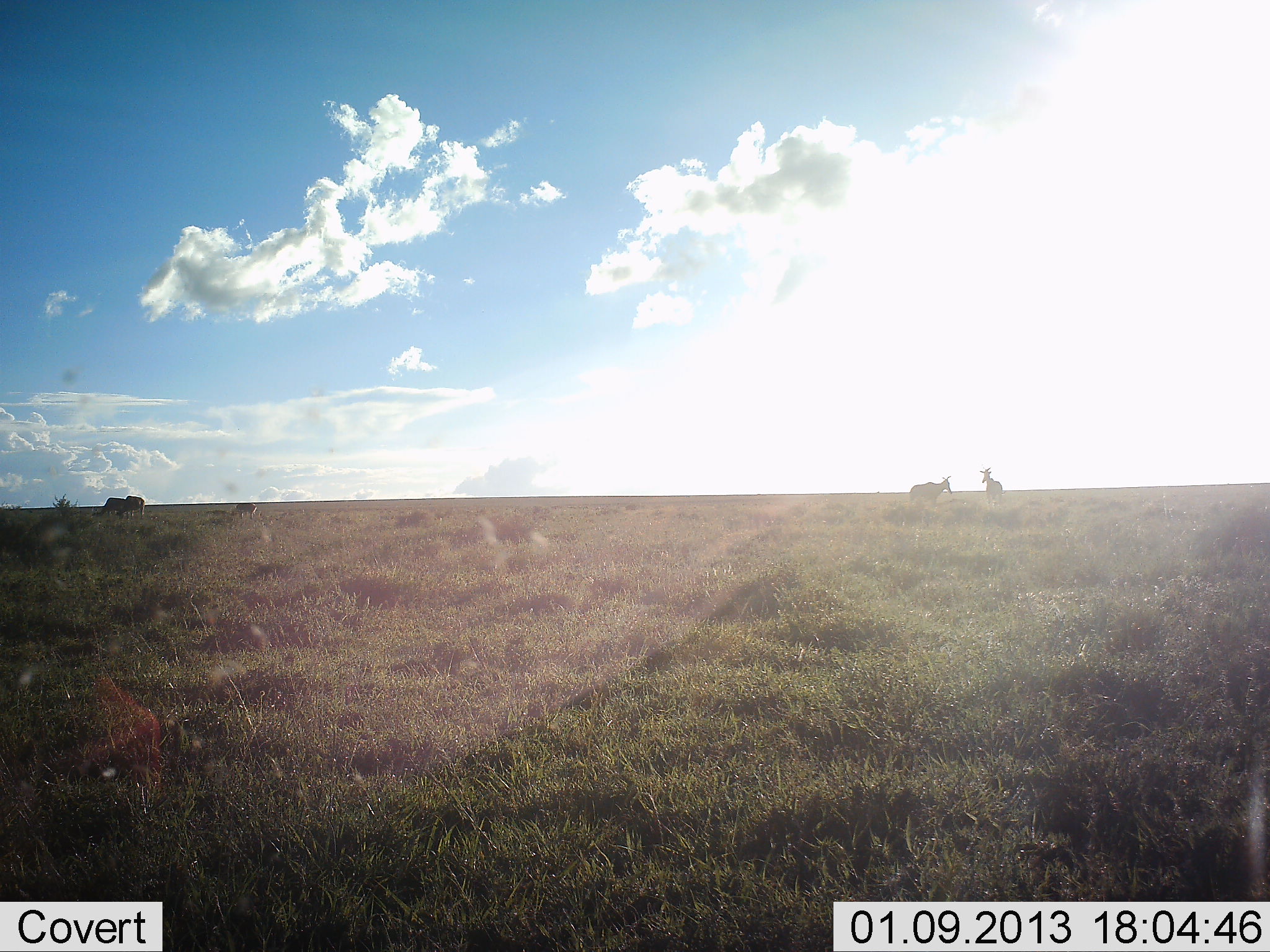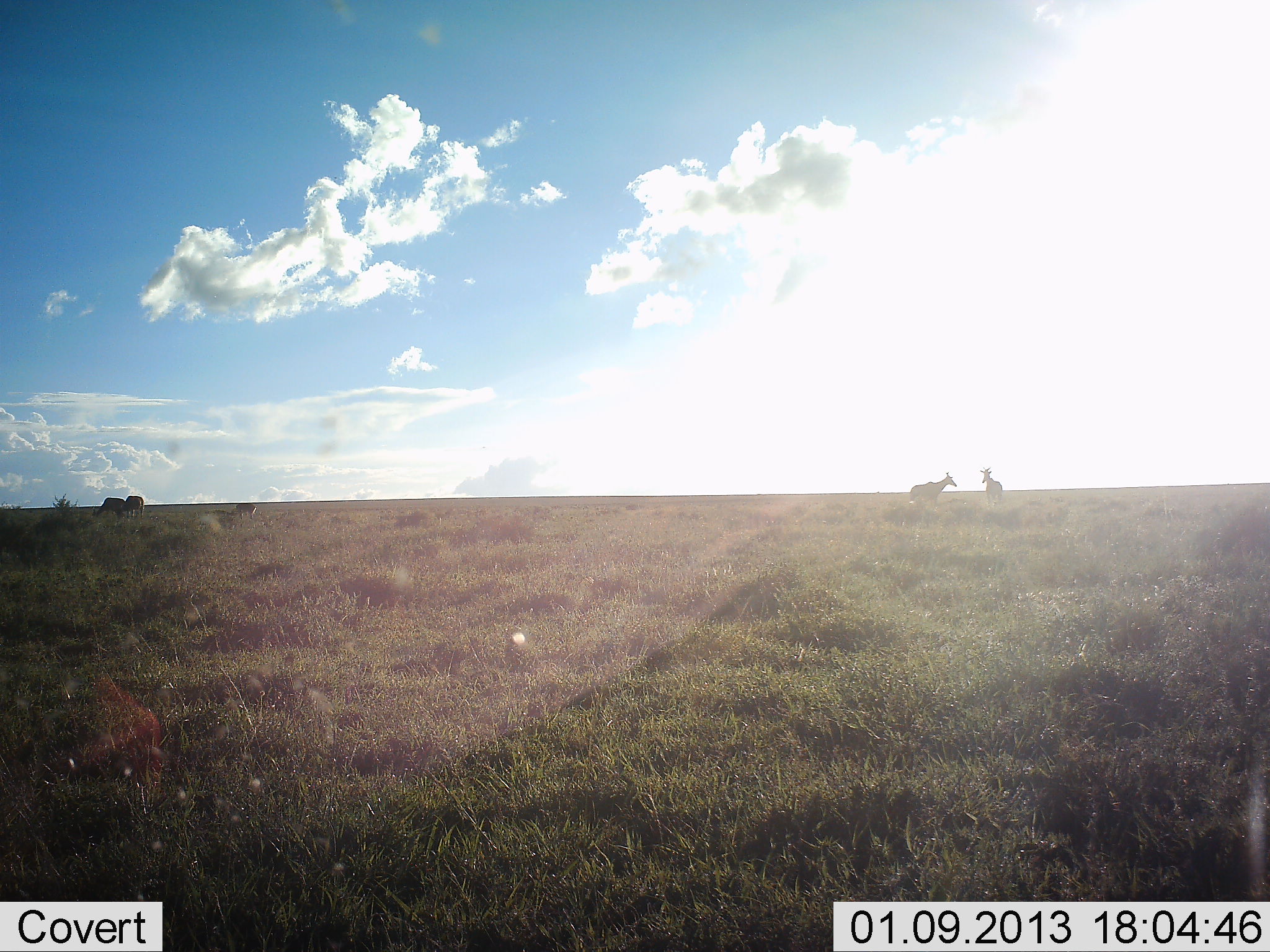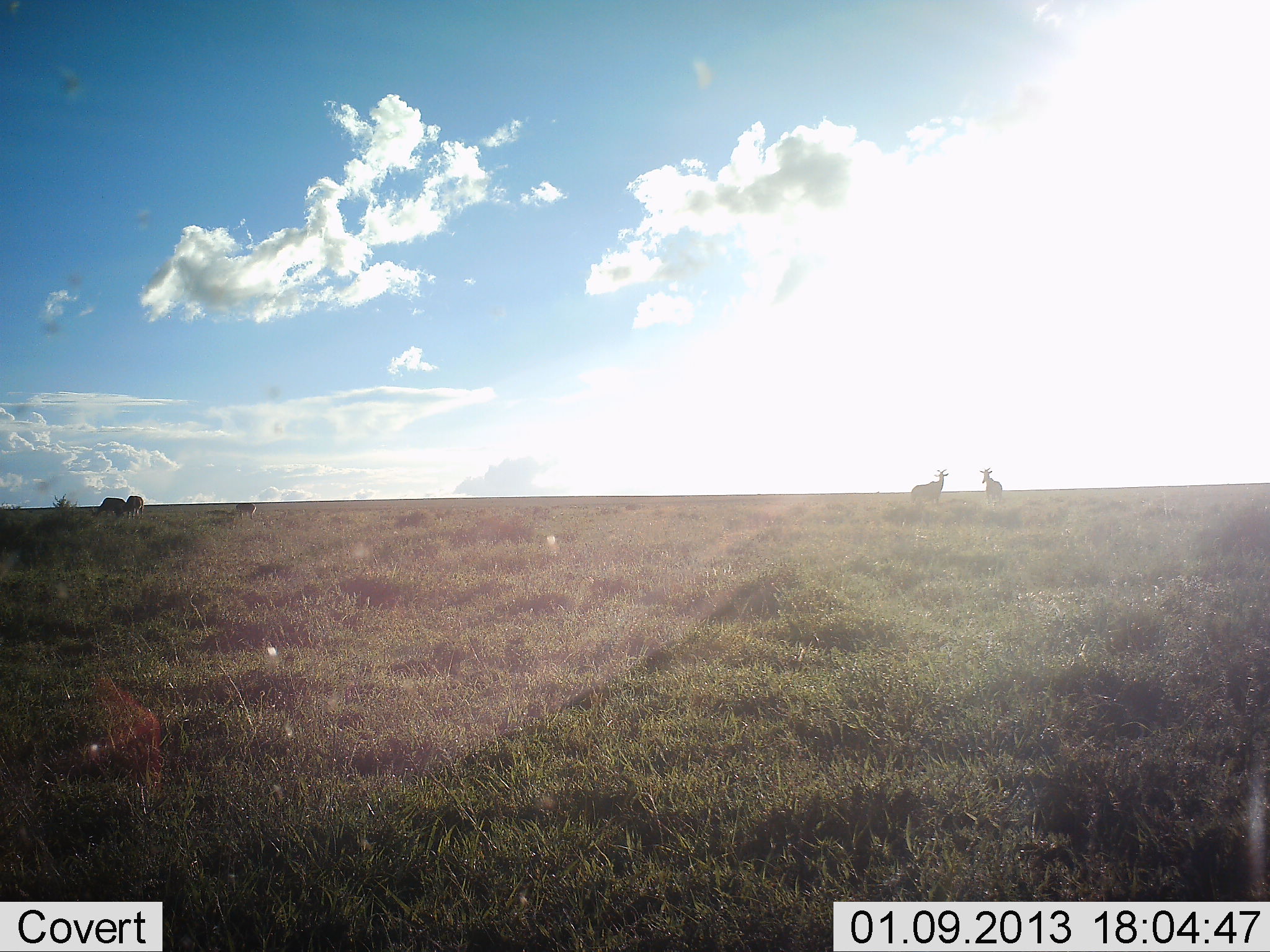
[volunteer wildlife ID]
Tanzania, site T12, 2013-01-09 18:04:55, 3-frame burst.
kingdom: Animalia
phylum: Chordata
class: Mammalia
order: Artiodactyla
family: Bovidae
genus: Alcelaphus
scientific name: Alcelaphus buselaphus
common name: hartebeest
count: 4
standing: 86%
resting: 0%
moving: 14%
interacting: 0%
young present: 21%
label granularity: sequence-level